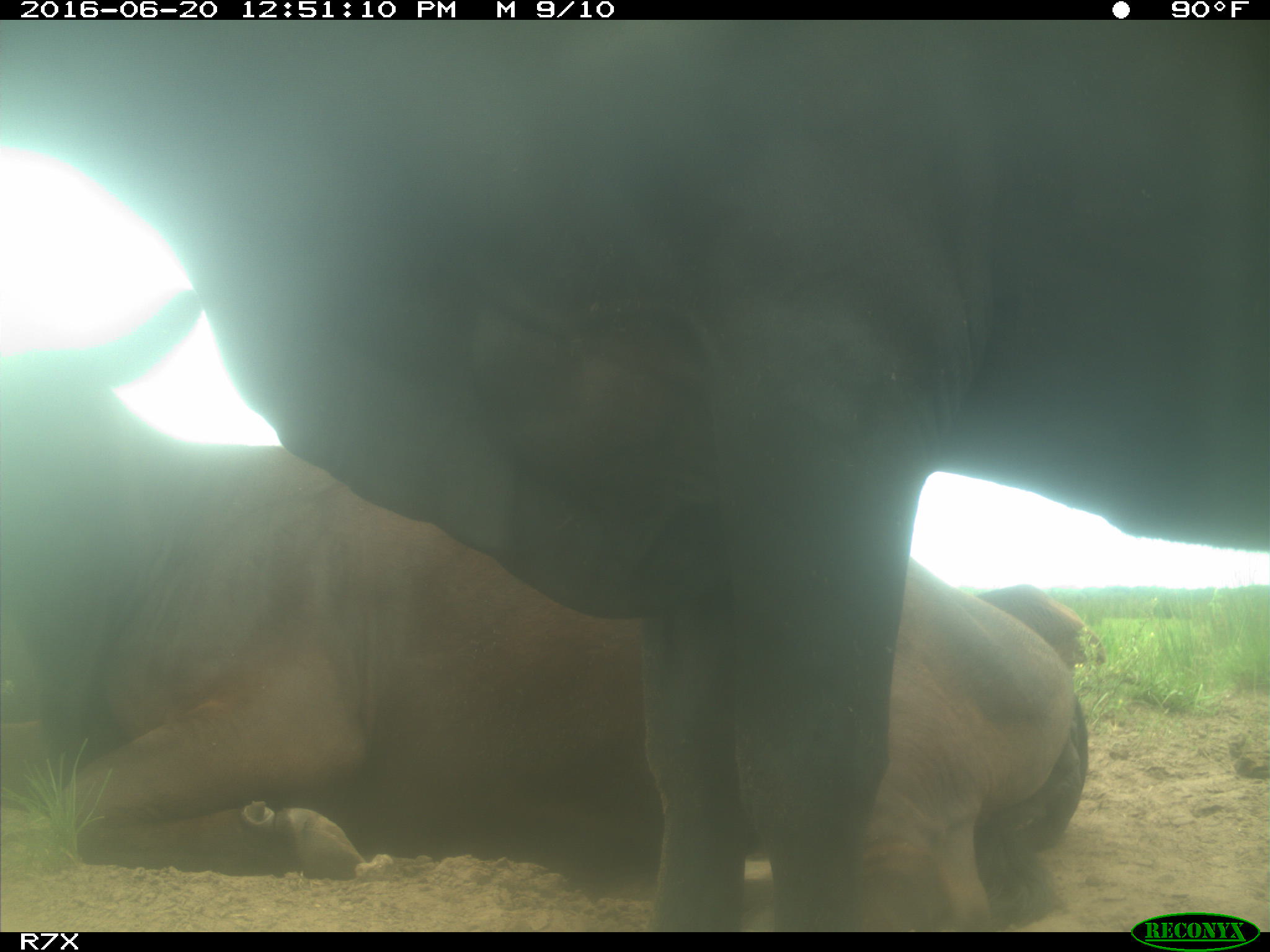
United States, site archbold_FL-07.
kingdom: Animalia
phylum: Chordata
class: Mammalia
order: Artiodactyla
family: Bovidae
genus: Bos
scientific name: Bos taurus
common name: domestic cow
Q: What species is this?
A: Bos taurus (domestic cow).